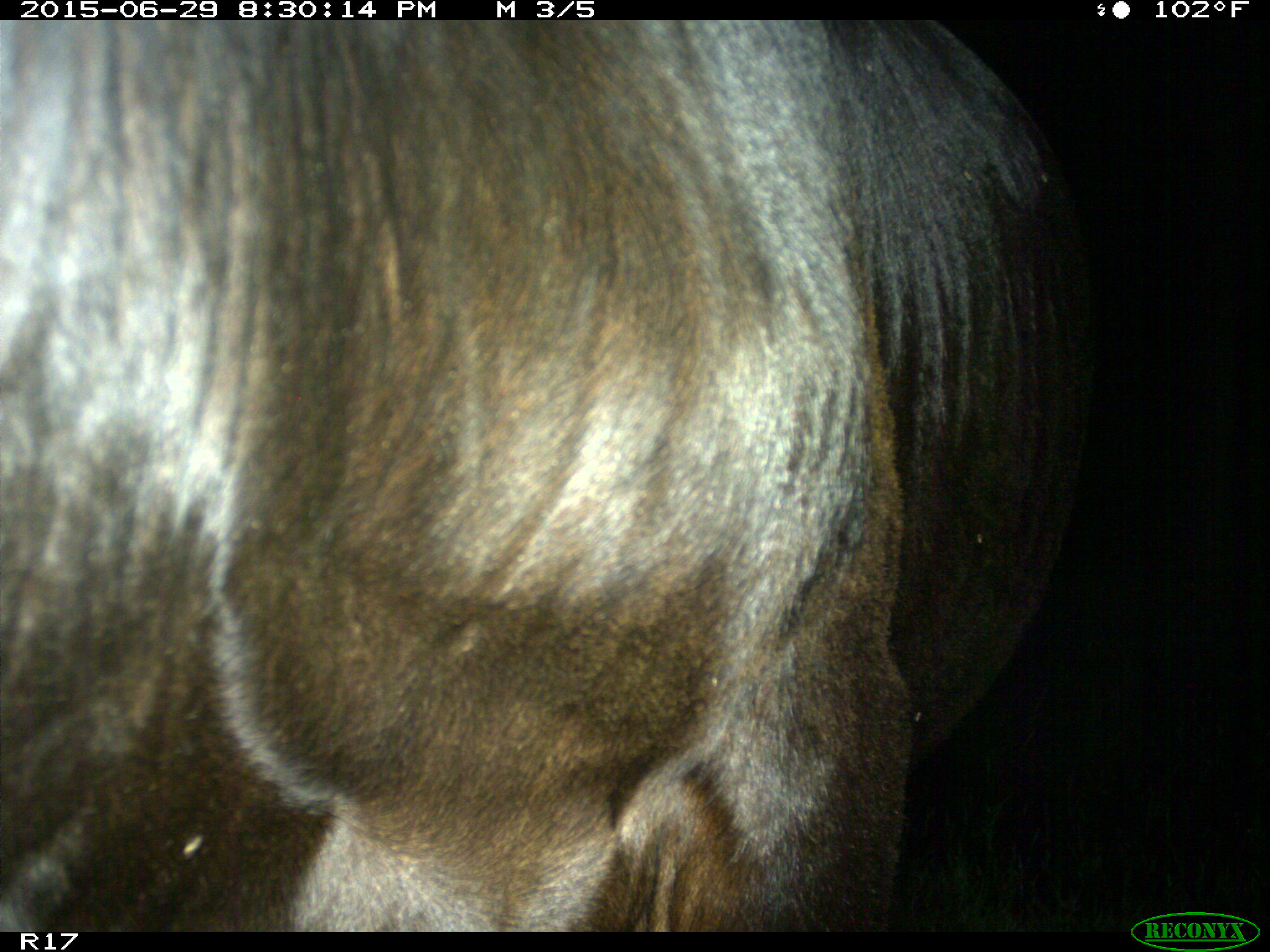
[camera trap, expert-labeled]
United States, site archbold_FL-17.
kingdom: Animalia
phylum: Chordata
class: Mammalia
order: Artiodactyla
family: Bovidae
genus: Bos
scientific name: Bos taurus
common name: domestic cow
Bos taurus (domestic cow).